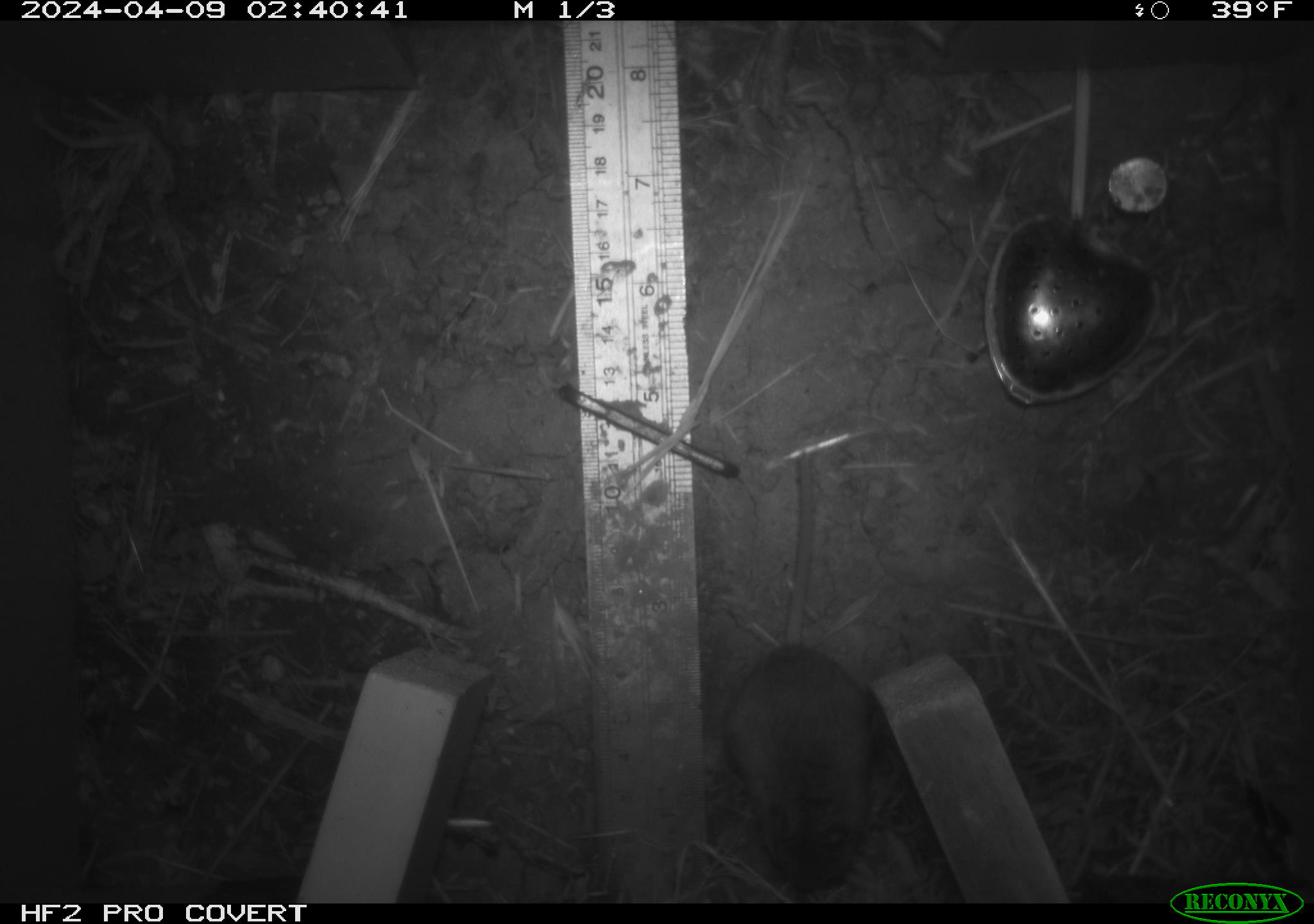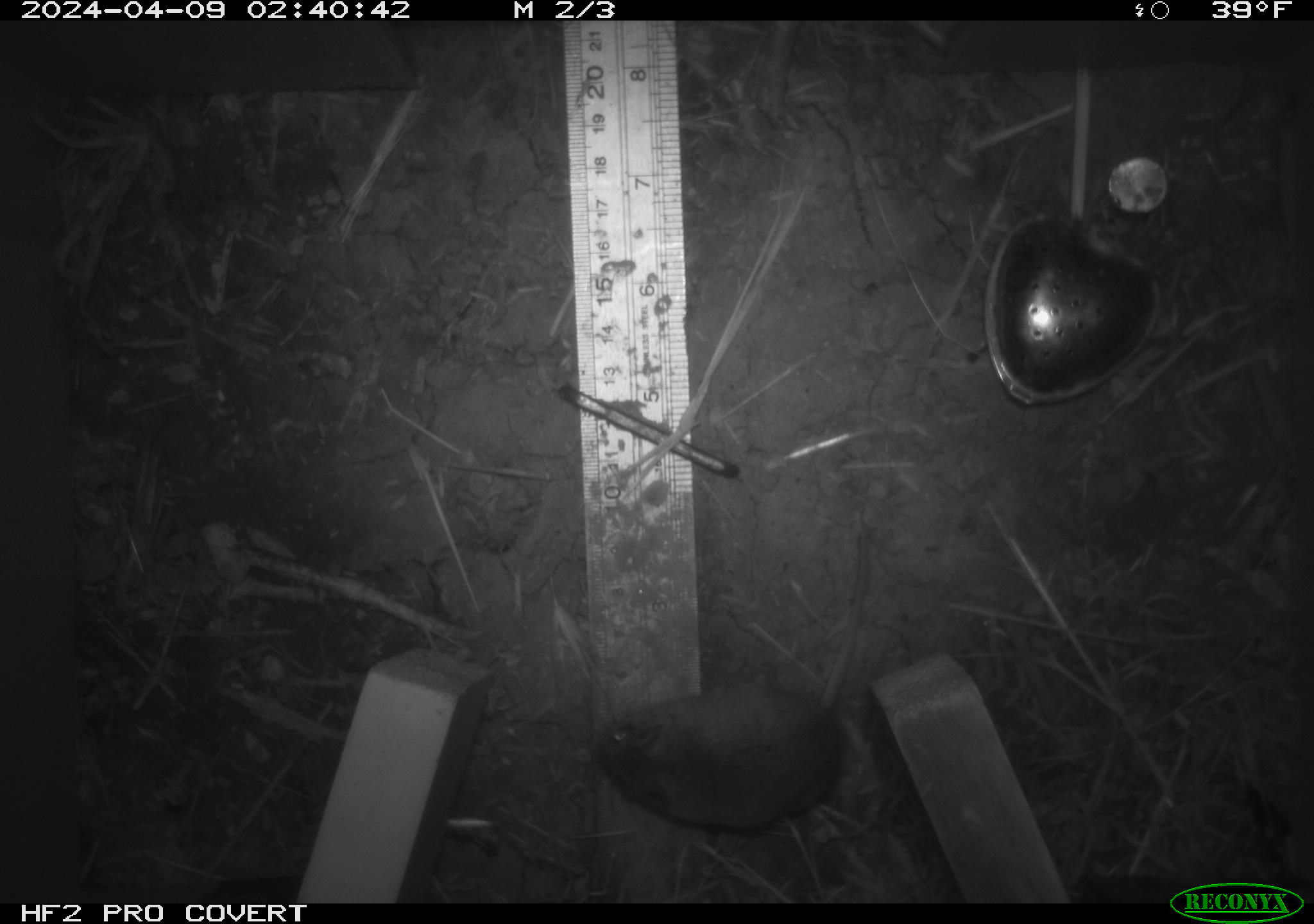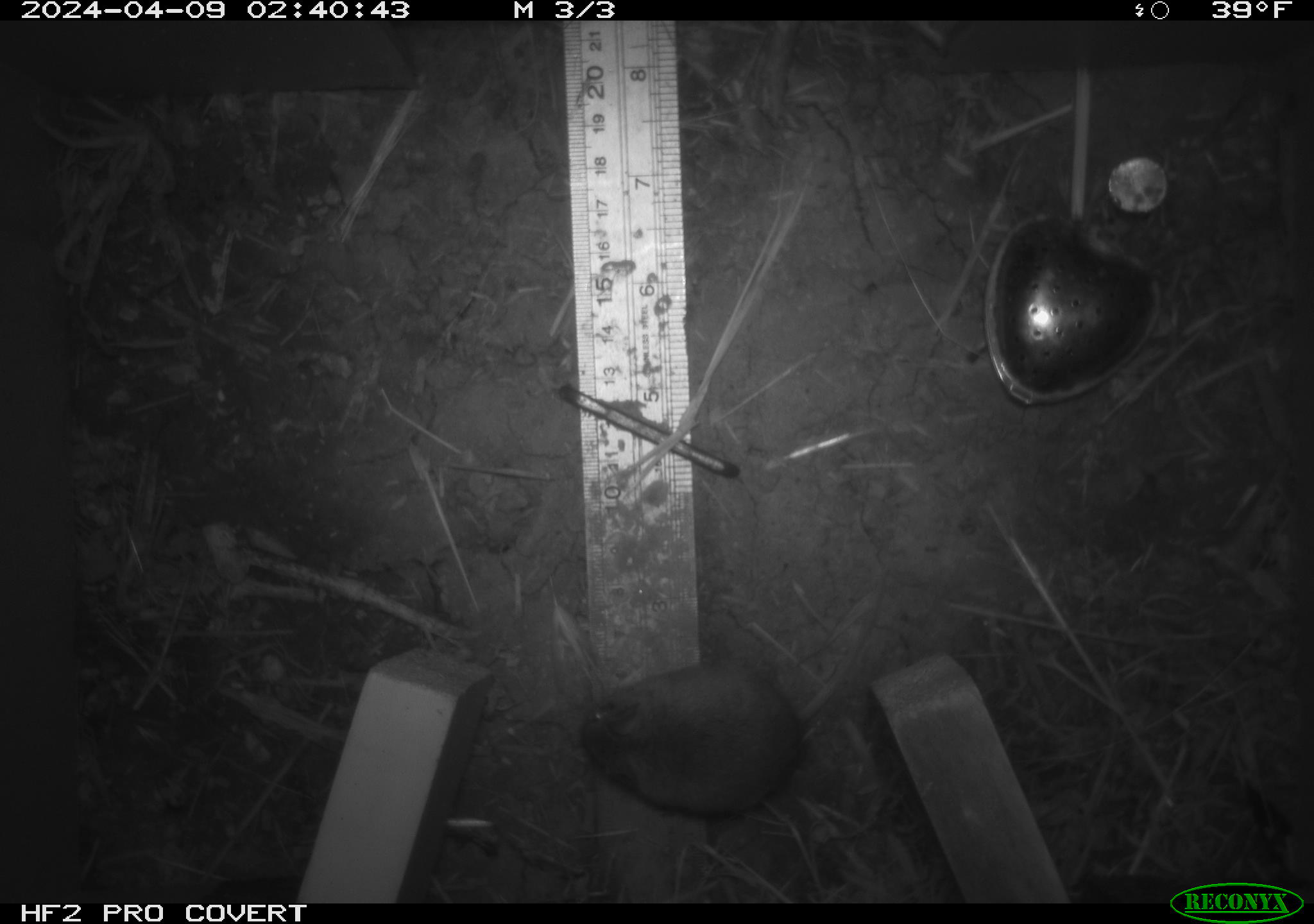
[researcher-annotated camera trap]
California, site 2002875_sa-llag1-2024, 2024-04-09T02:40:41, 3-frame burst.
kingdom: Animalia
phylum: Chordata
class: Mammalia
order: Rodentia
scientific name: Rodentia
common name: mouse species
Mouse species (Rodentia).